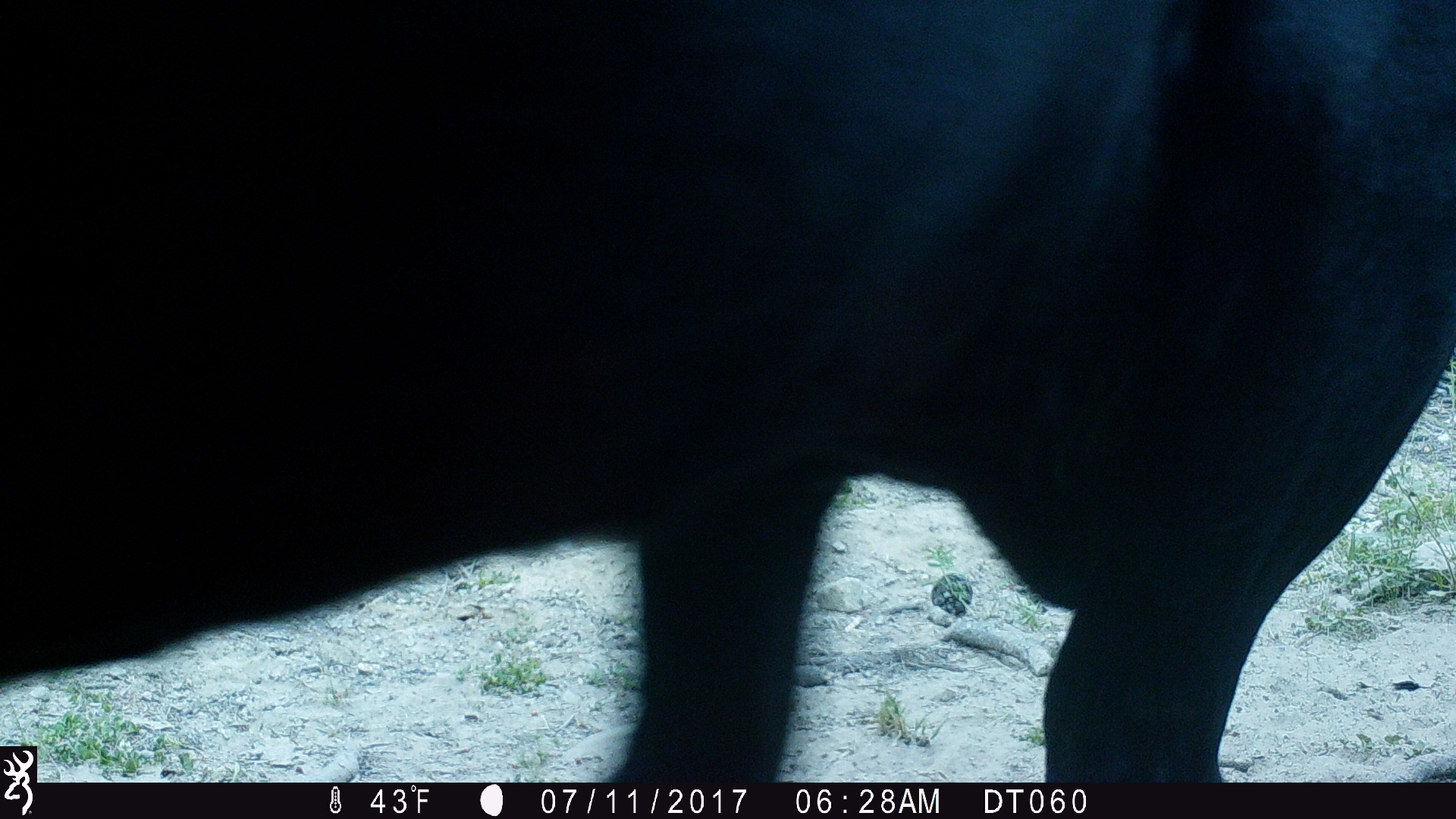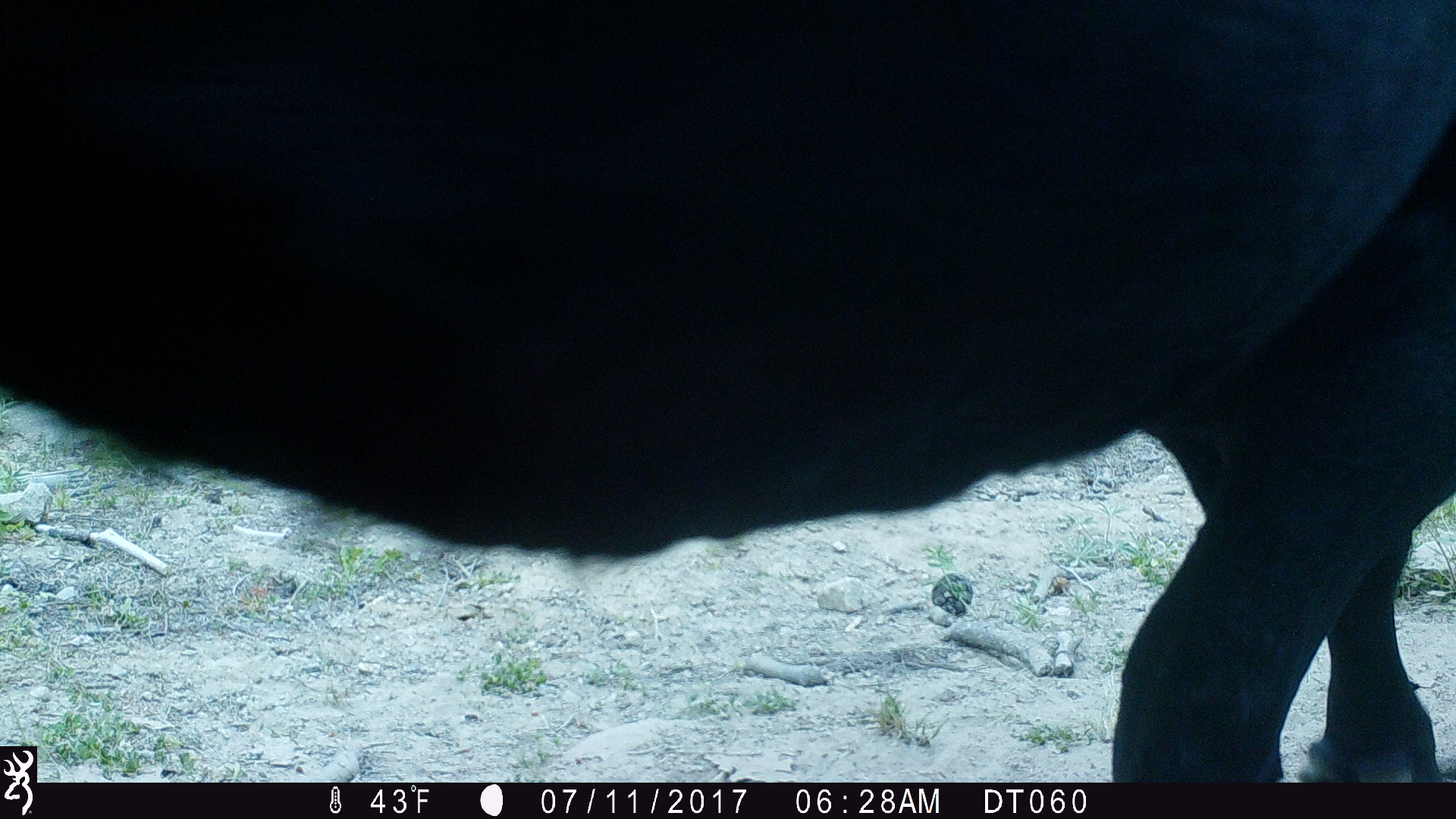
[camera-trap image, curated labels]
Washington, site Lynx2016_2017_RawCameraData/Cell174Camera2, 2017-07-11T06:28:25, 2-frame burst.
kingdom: Animalia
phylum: Chordata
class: Mammalia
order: Artiodactyla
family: Bovidae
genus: Bos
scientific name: Bos taurus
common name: domestic cattle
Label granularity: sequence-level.